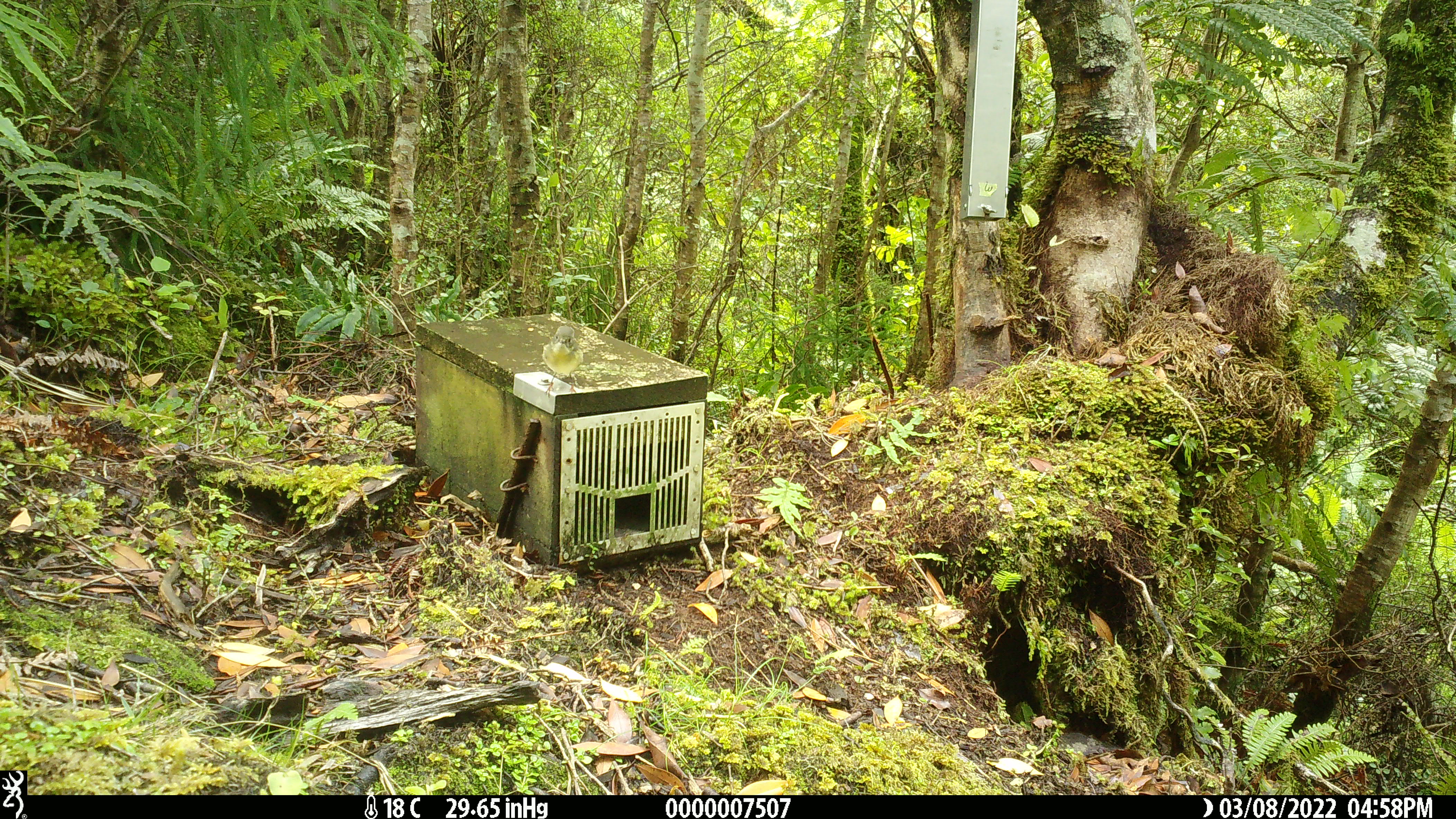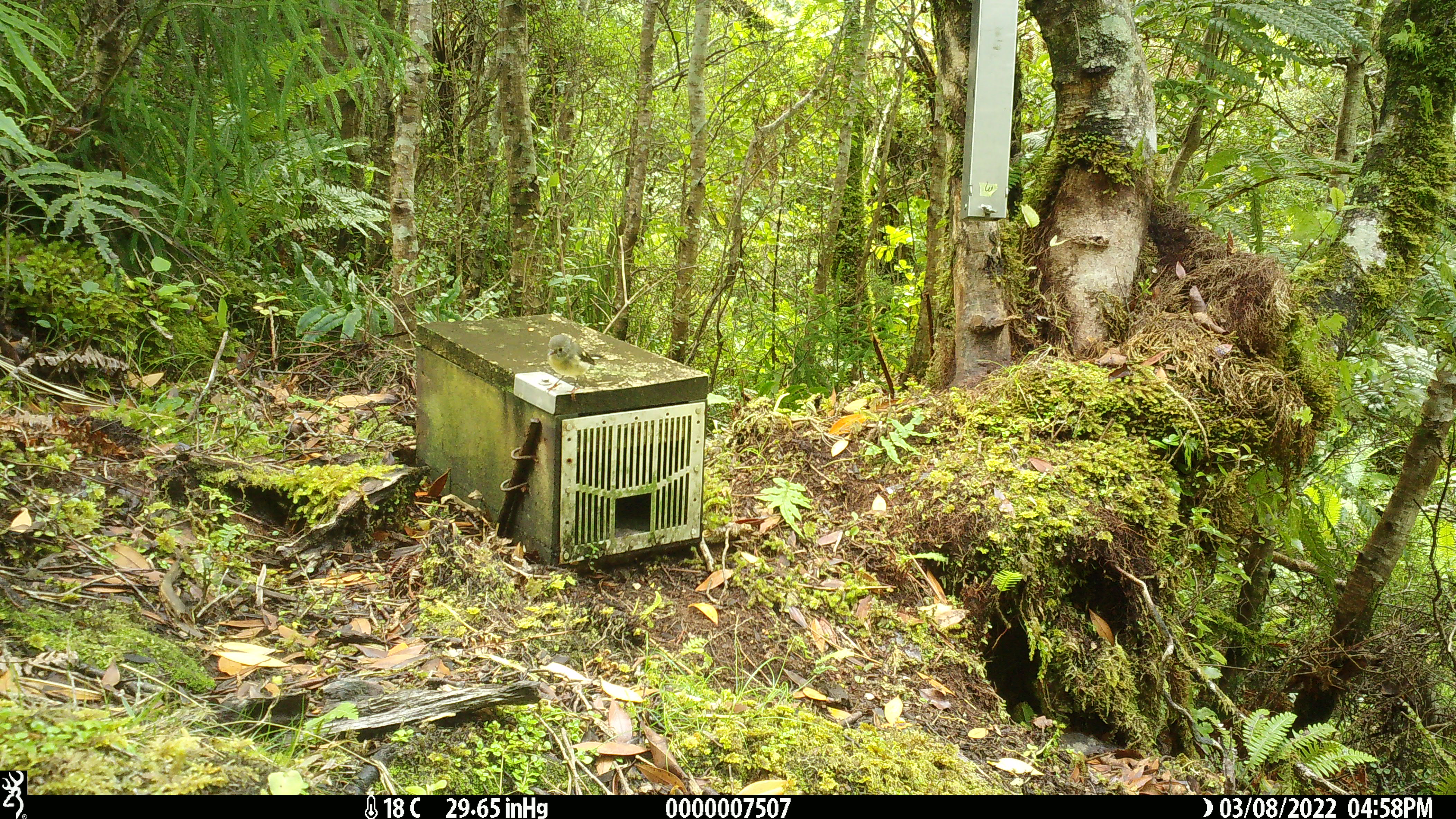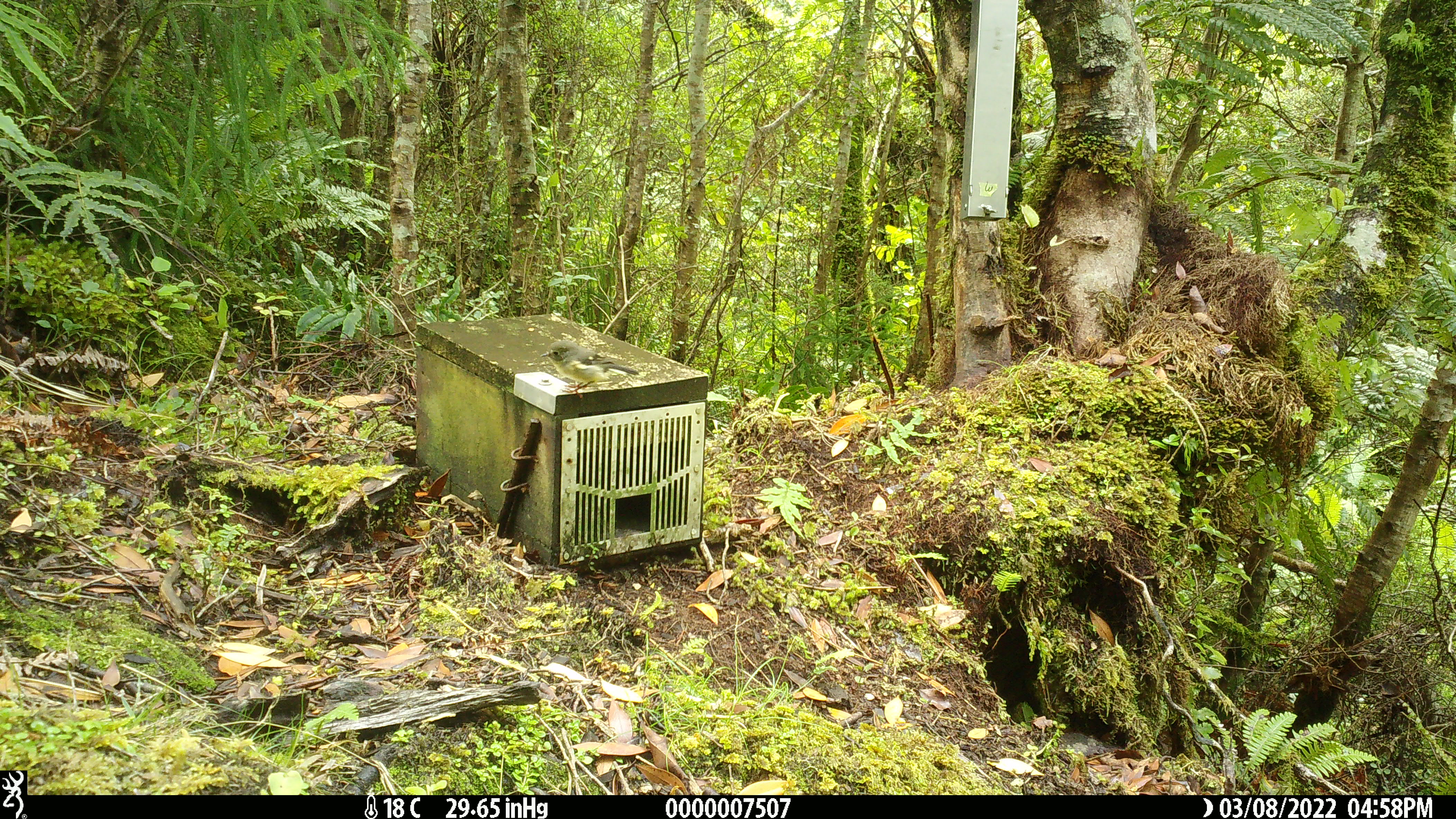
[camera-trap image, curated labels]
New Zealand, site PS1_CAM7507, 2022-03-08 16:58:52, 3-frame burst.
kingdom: Animalia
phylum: Chordata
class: Aves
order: Passeriformes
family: Petroicidae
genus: Petroica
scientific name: Petroica macrocephala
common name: tomtit